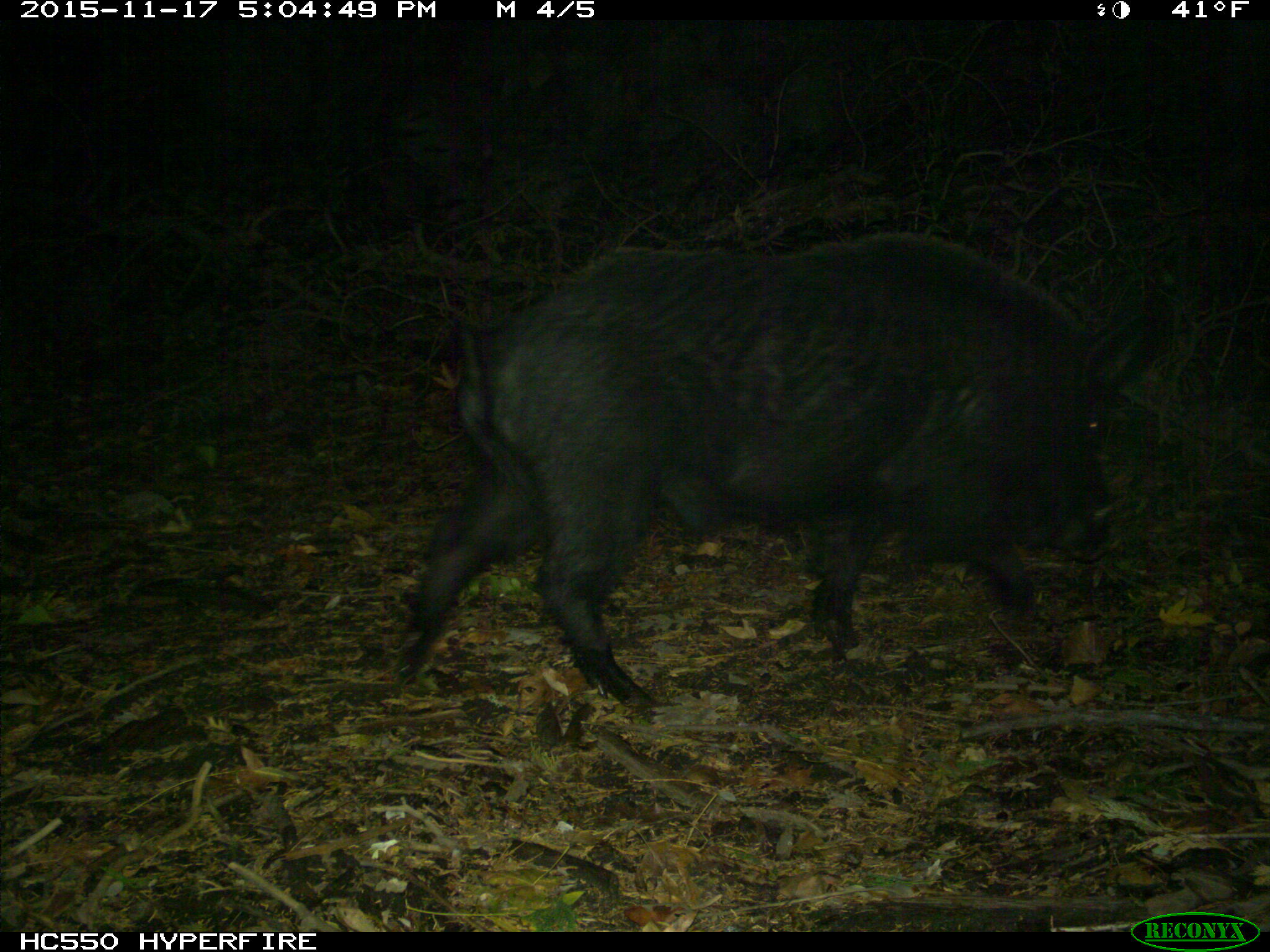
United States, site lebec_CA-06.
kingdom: Animalia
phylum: Chordata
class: Mammalia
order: Artiodactyla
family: Suidae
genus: Sus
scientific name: Sus scrofa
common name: wild boar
Sus scrofa (wild boar).